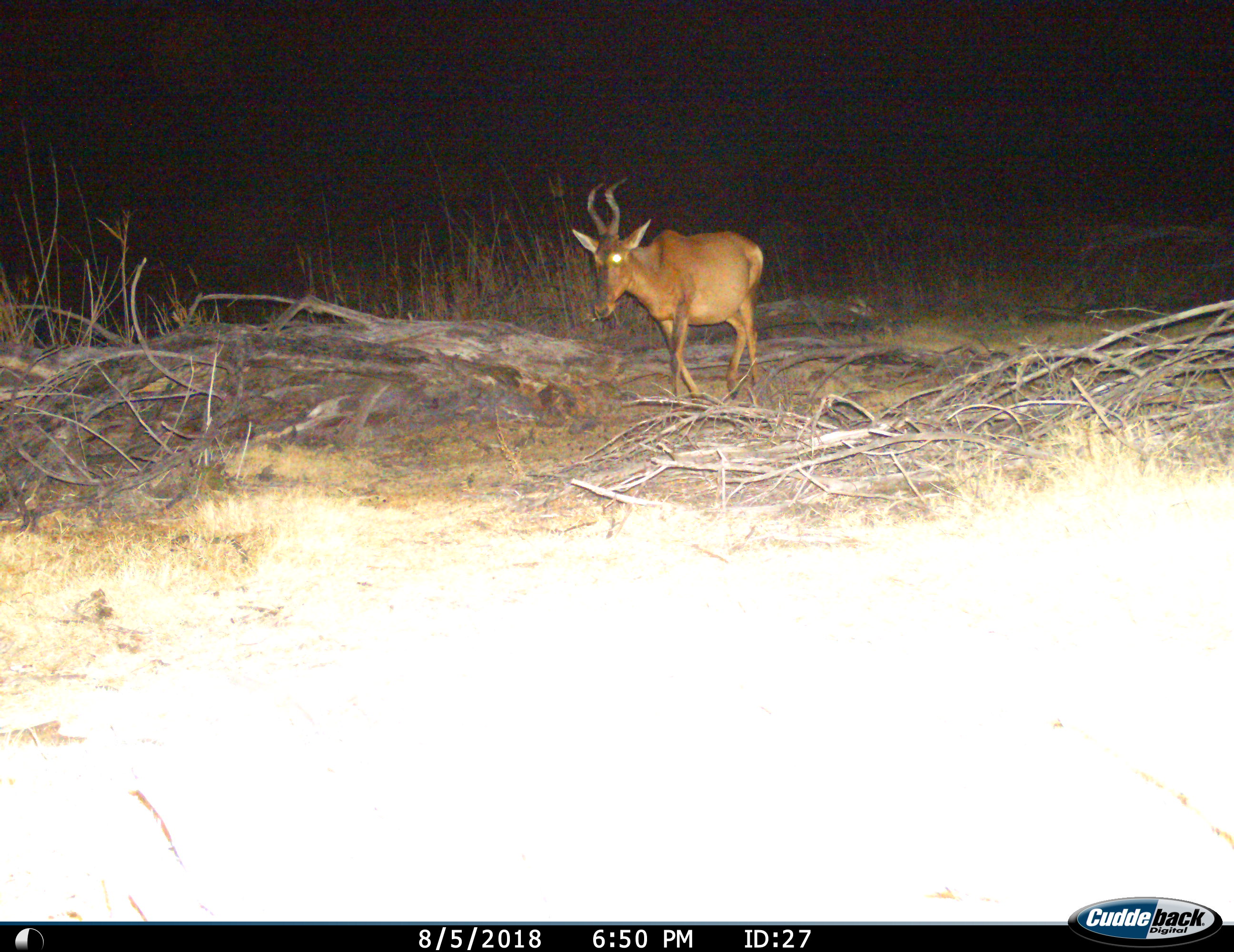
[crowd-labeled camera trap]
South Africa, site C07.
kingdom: Animalia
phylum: Chordata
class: Mammalia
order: Artiodactyla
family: Bovidae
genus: Alcelaphus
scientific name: Alcelaphus buselaphus caama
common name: red hartebeest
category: hartebeestred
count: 1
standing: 0%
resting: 0%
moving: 100%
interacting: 0%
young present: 0%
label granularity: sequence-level